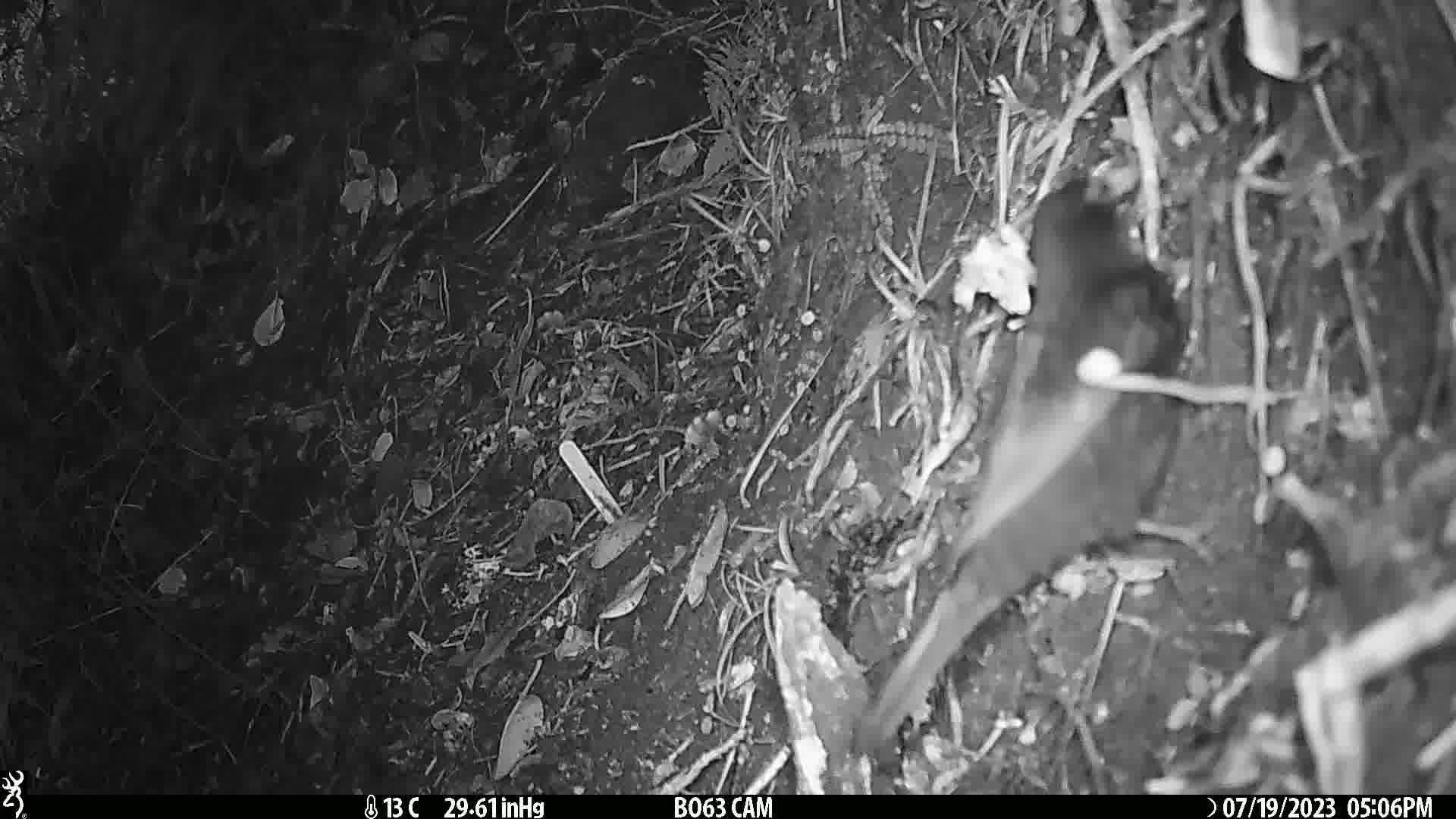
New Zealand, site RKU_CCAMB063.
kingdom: Animalia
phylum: Chordata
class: Aves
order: Passeriformes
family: Turdidae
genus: Turdus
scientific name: Turdus merula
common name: eurasian blackbird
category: blackbird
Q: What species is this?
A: Blackbird (eurasian blackbird) (Turdus merula).